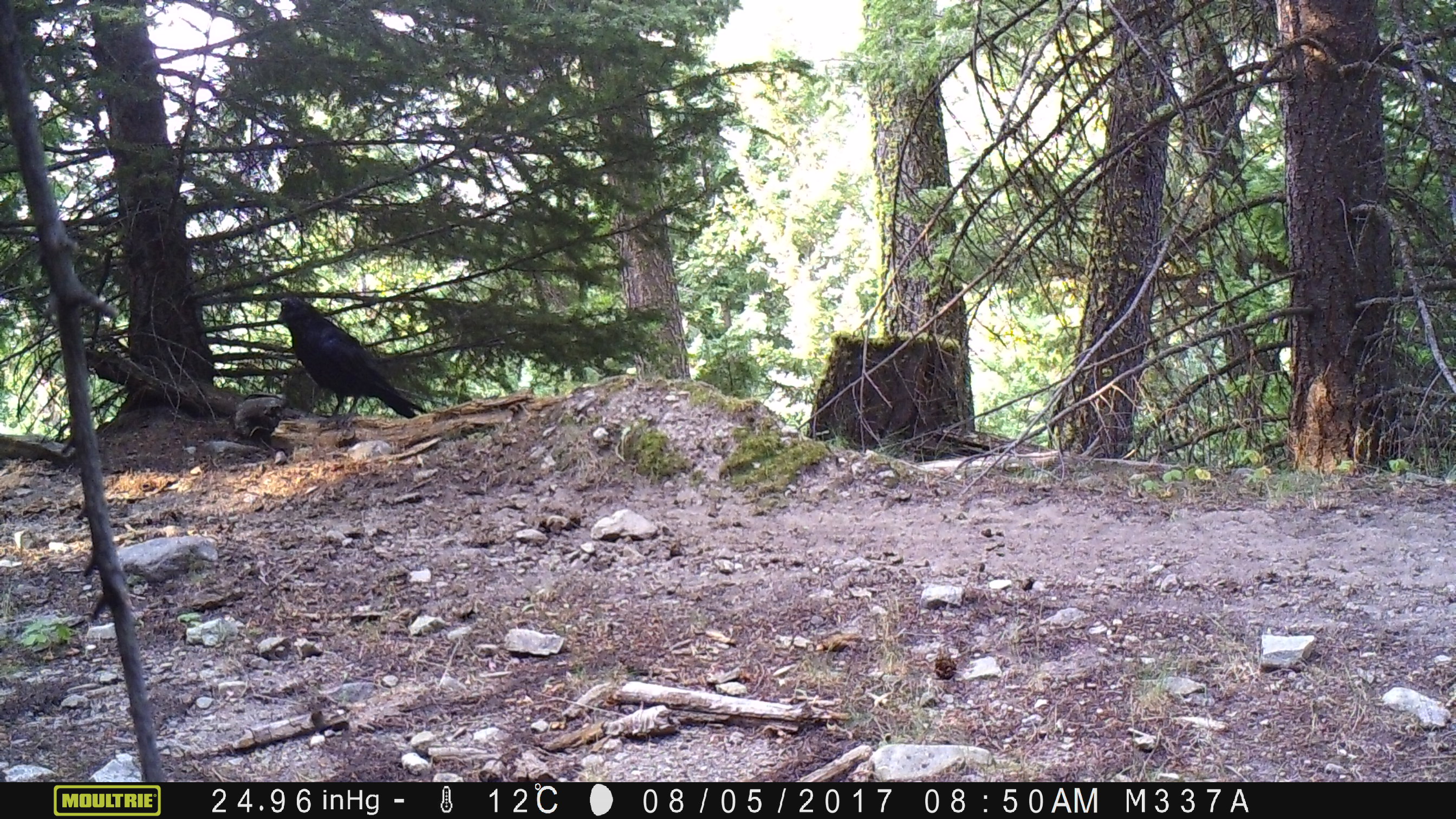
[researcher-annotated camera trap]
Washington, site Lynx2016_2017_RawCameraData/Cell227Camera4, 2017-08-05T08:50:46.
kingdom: Animalia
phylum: Chordata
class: Aves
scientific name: Aves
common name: birds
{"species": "Aves (birds)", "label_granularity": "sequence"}